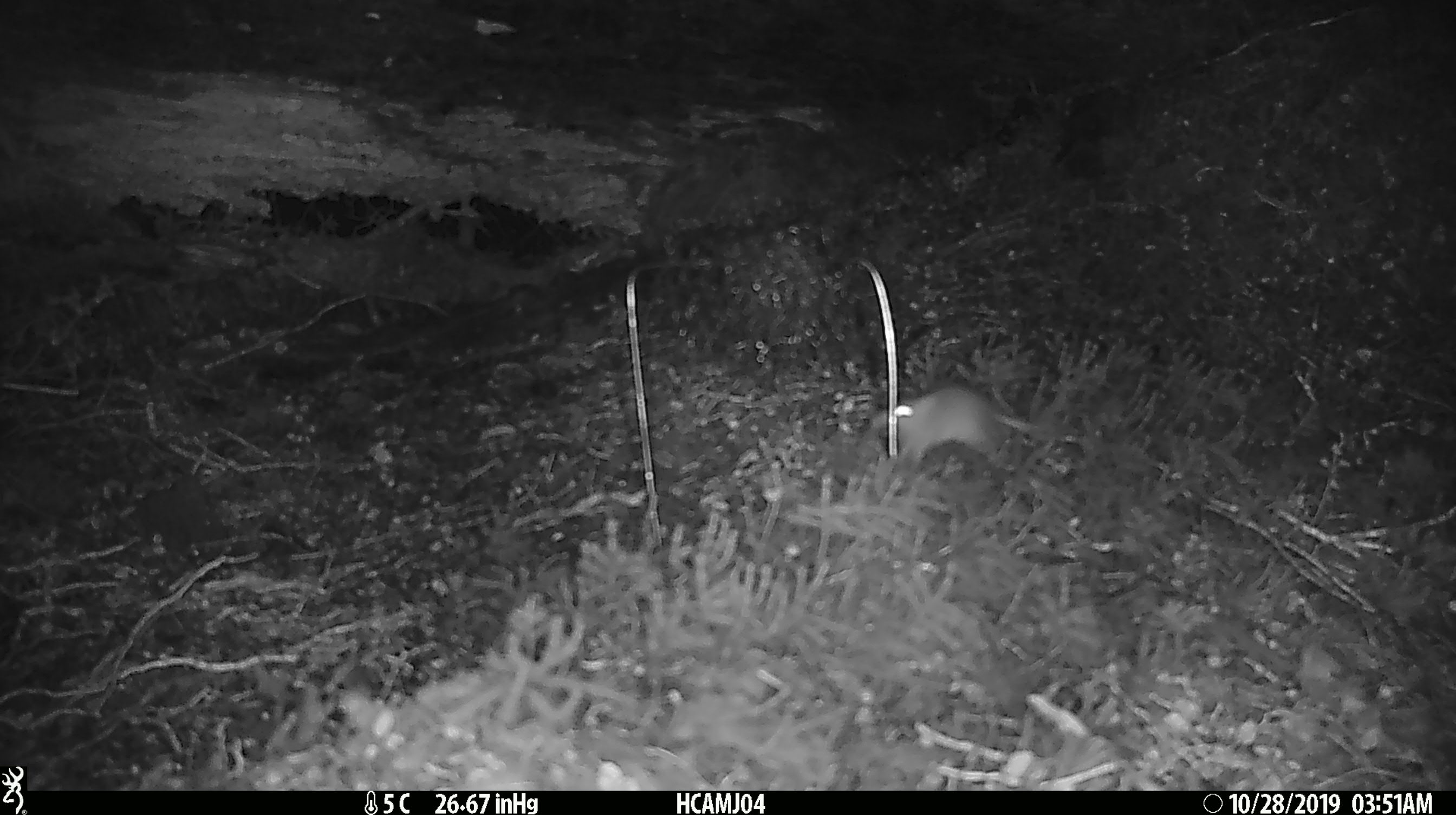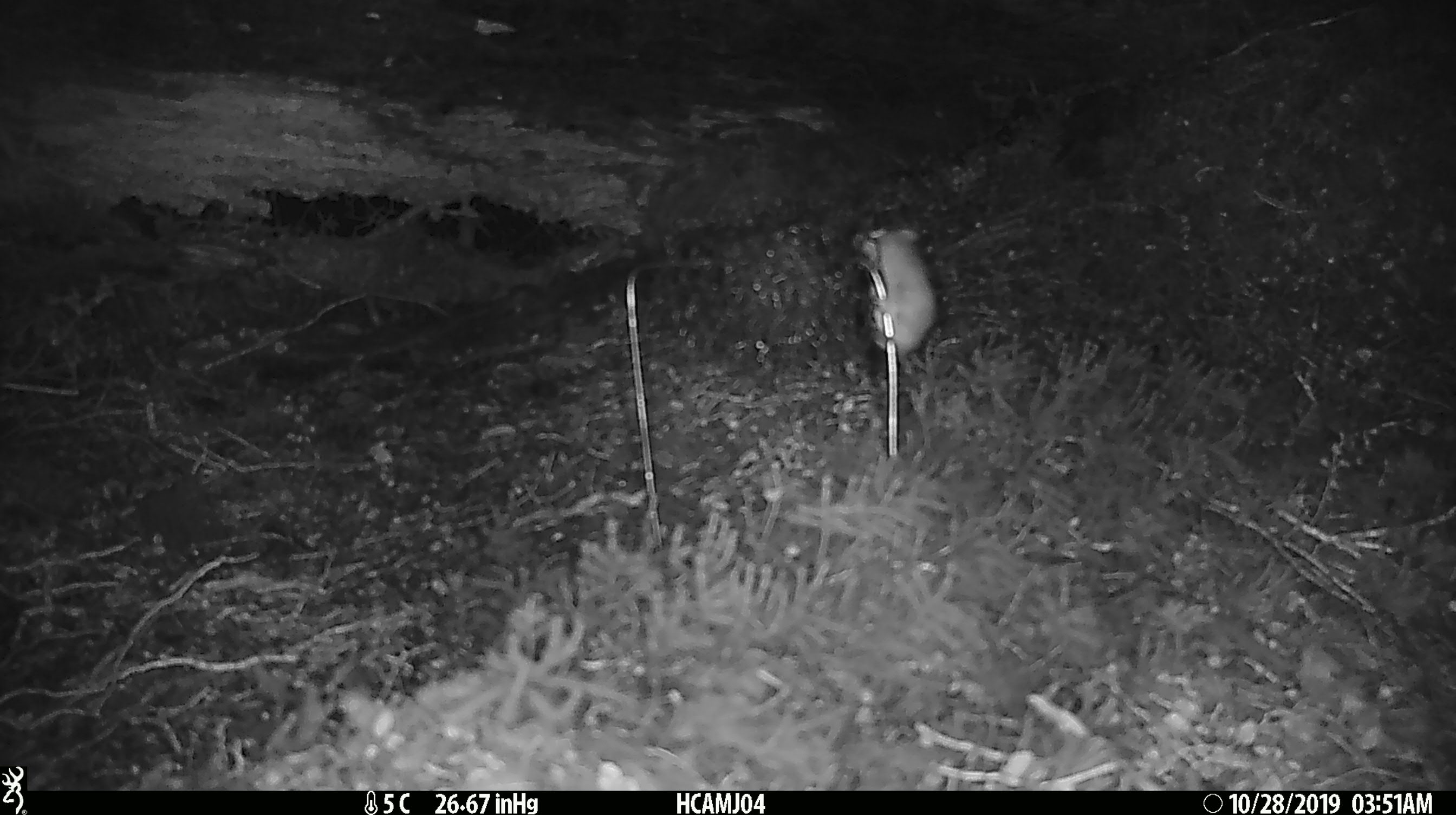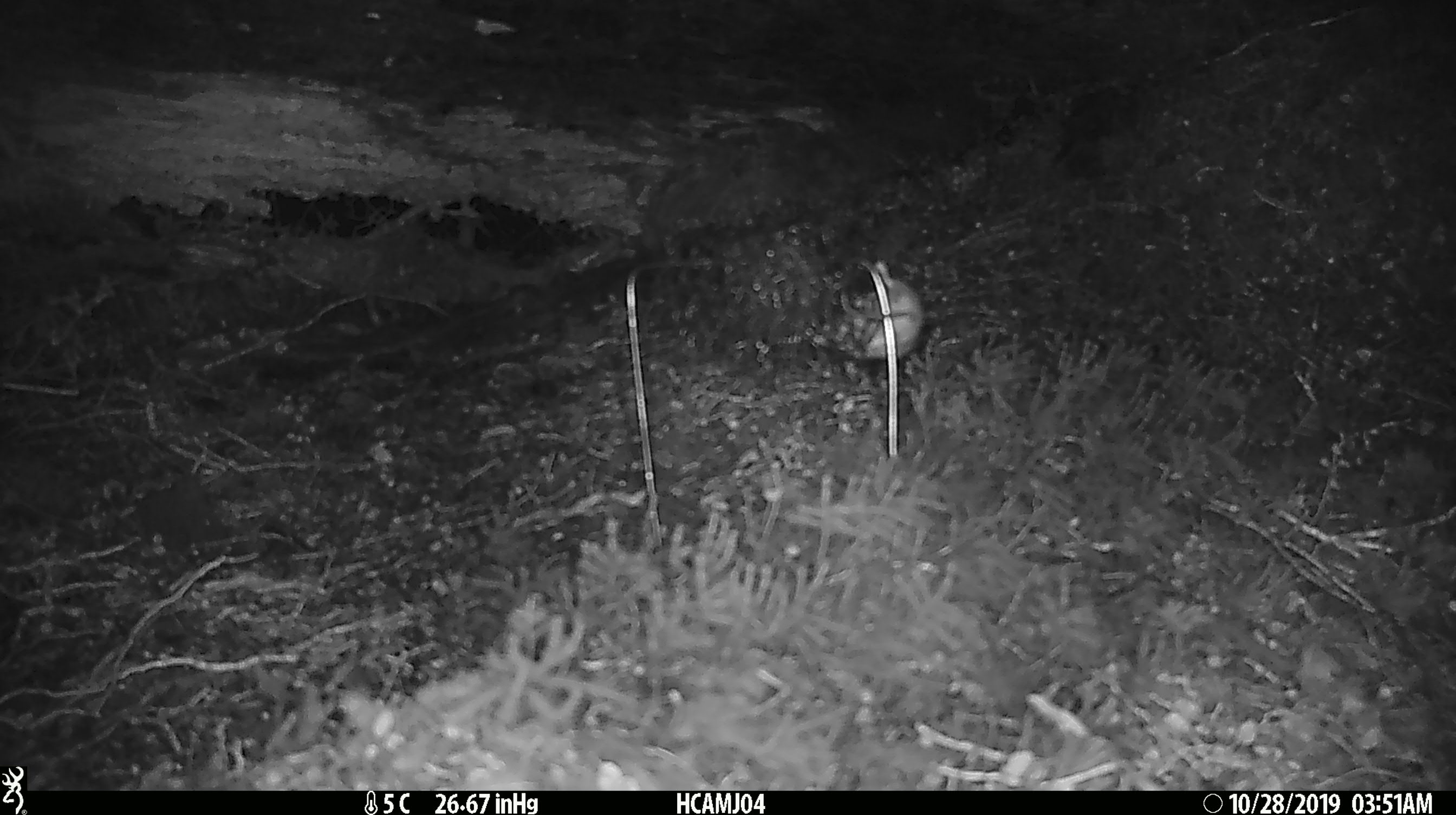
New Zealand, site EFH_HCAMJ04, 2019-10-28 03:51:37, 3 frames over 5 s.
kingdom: Animalia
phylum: Chordata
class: Mammalia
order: Rodentia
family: Muridae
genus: Mus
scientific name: Mus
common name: mouse